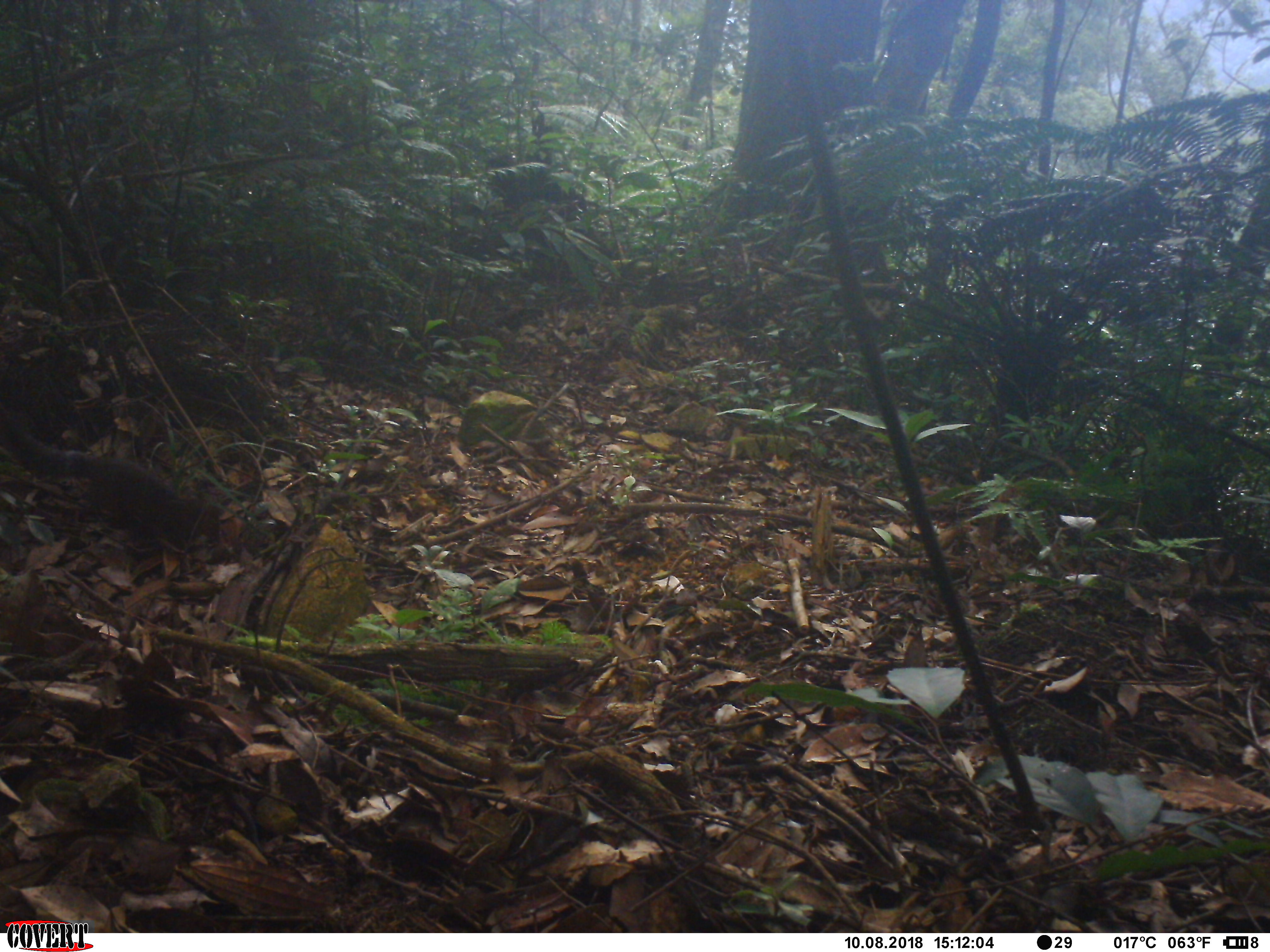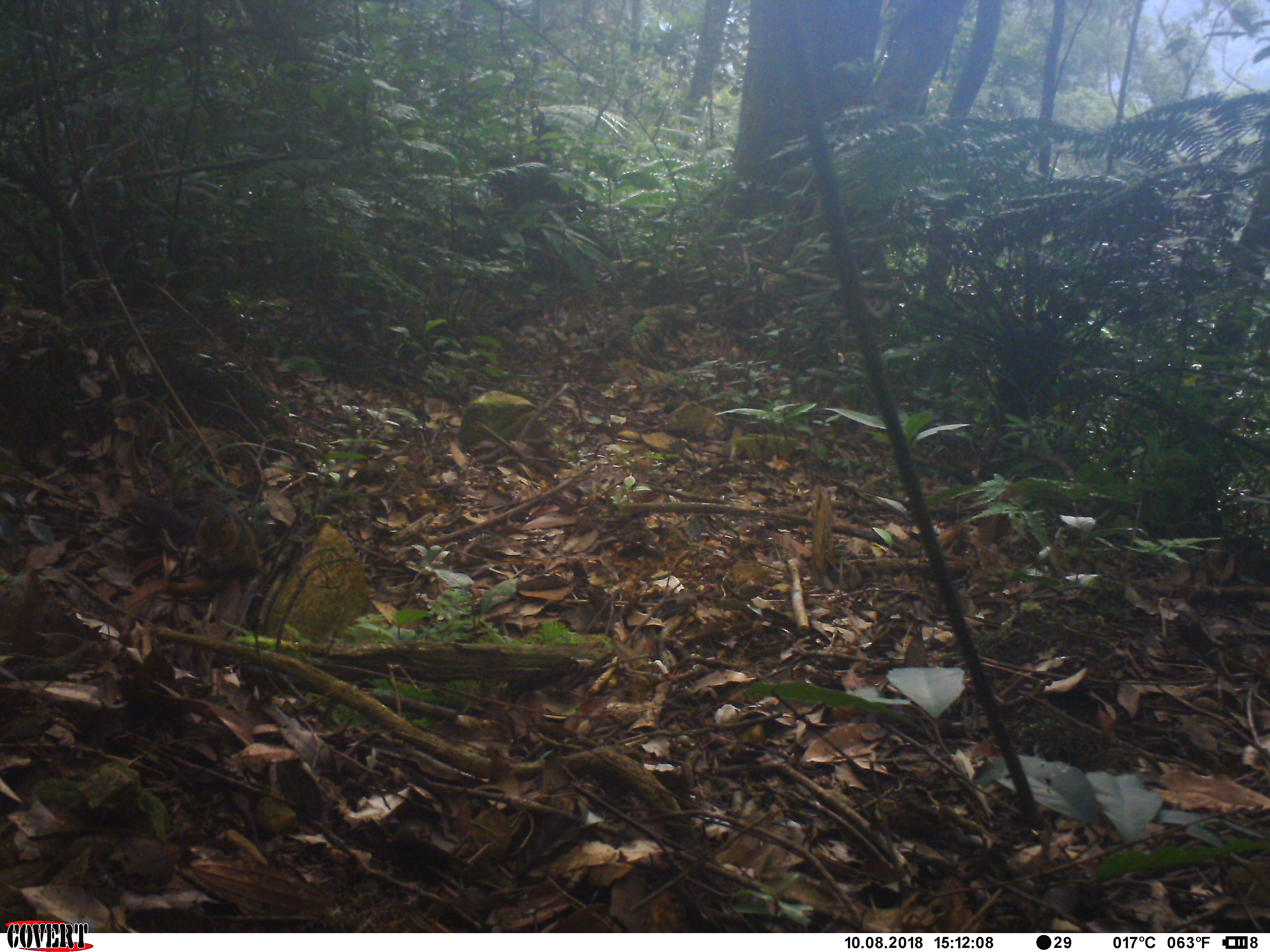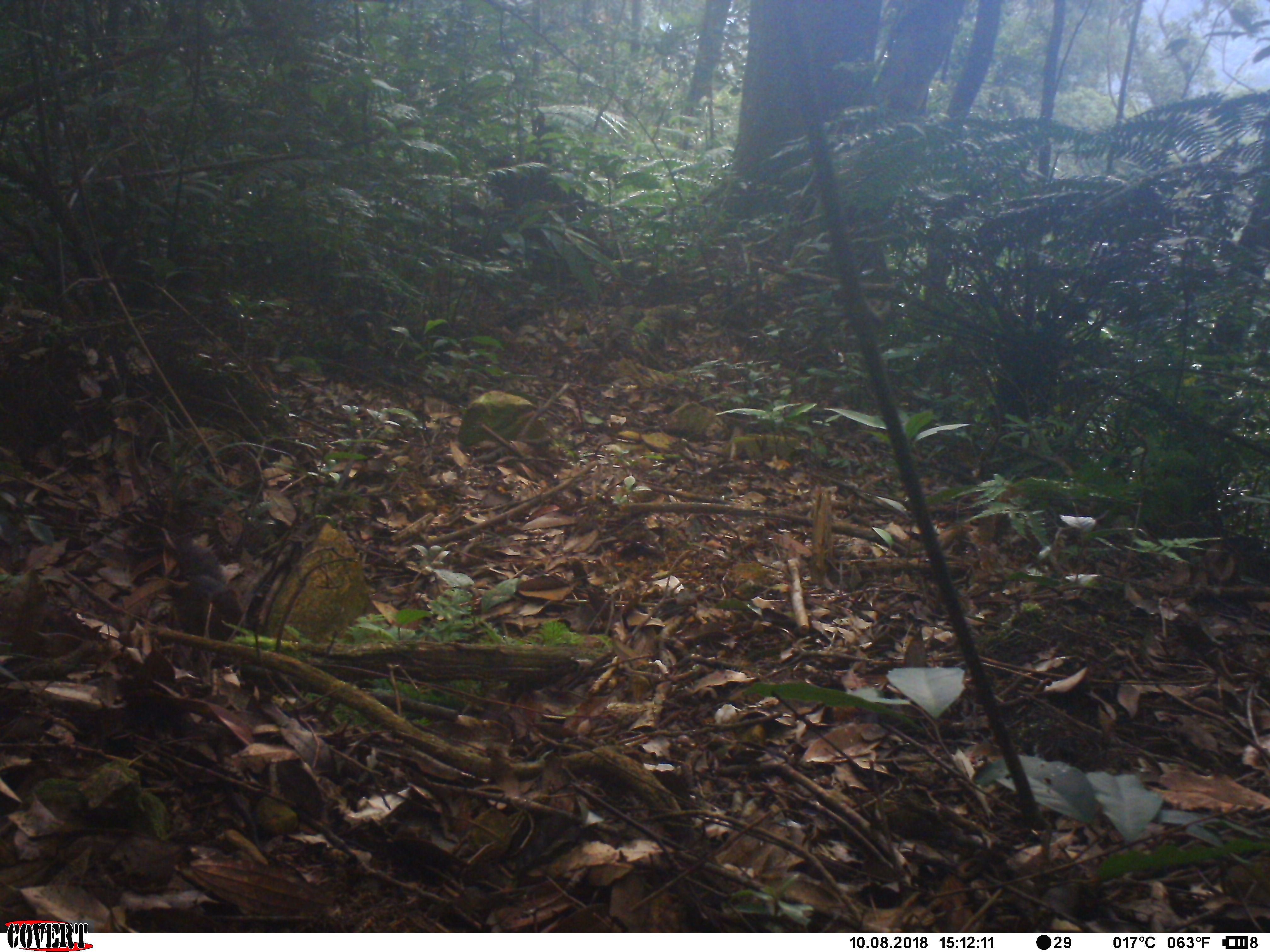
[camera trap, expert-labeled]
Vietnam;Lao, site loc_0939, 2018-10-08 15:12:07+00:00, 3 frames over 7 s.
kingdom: Animalia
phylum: Chordata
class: Mammalia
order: Rodentia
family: Sciuridae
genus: Dremomys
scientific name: Dremomys rufigenis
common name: red-cheeked squirrel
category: red cheeked squirrel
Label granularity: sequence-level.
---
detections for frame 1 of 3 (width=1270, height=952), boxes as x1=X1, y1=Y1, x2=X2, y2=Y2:
red cheeked squirrel: x1=0, y1=400, x2=223, y2=556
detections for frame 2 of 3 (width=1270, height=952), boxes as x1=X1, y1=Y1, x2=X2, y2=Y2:
red cheeked squirrel: x1=131, y1=494, x2=263, y2=595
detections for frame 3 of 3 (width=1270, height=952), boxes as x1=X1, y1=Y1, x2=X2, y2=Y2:
red cheeked squirrel: x1=171, y1=538, x2=241, y2=641